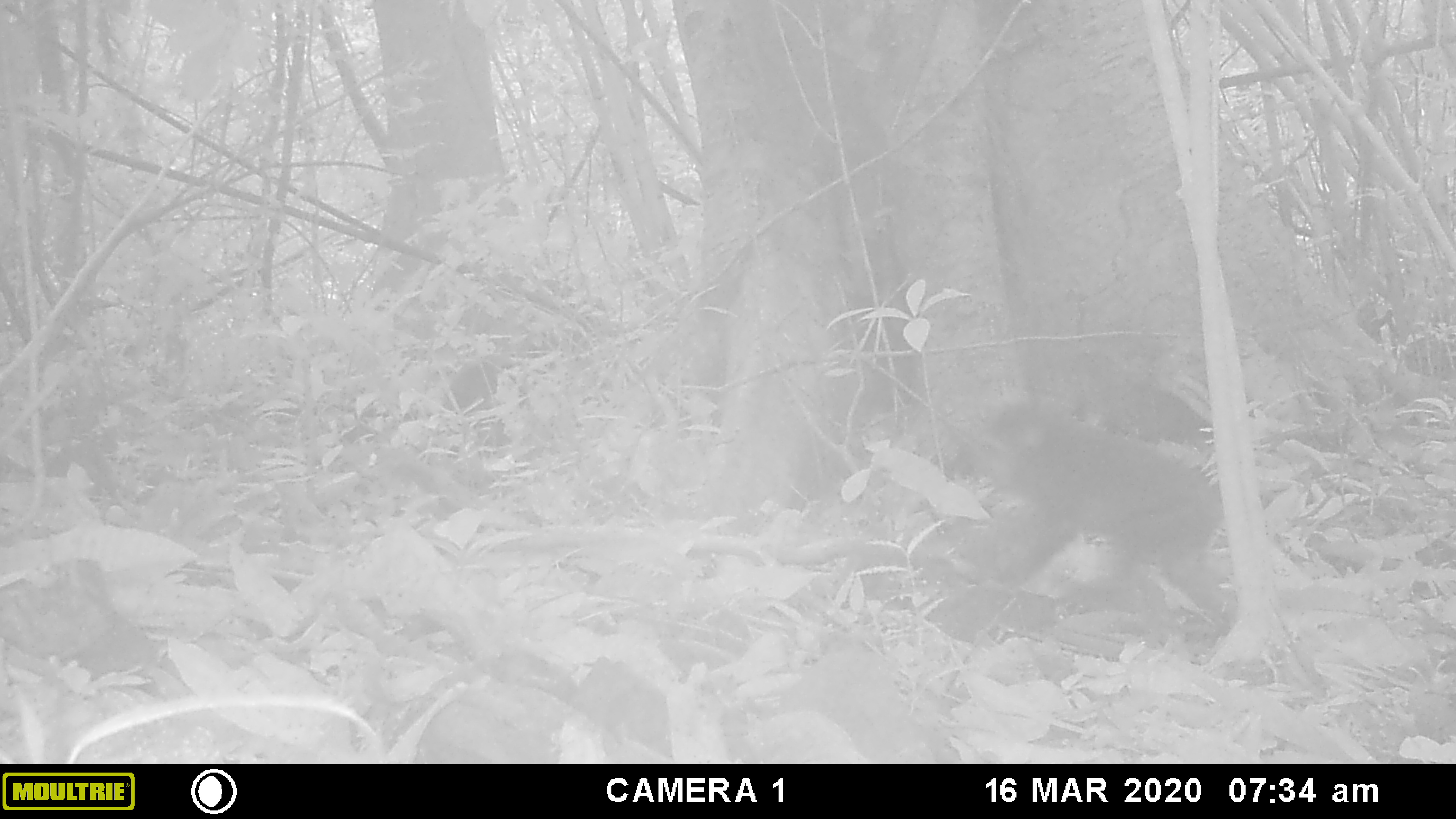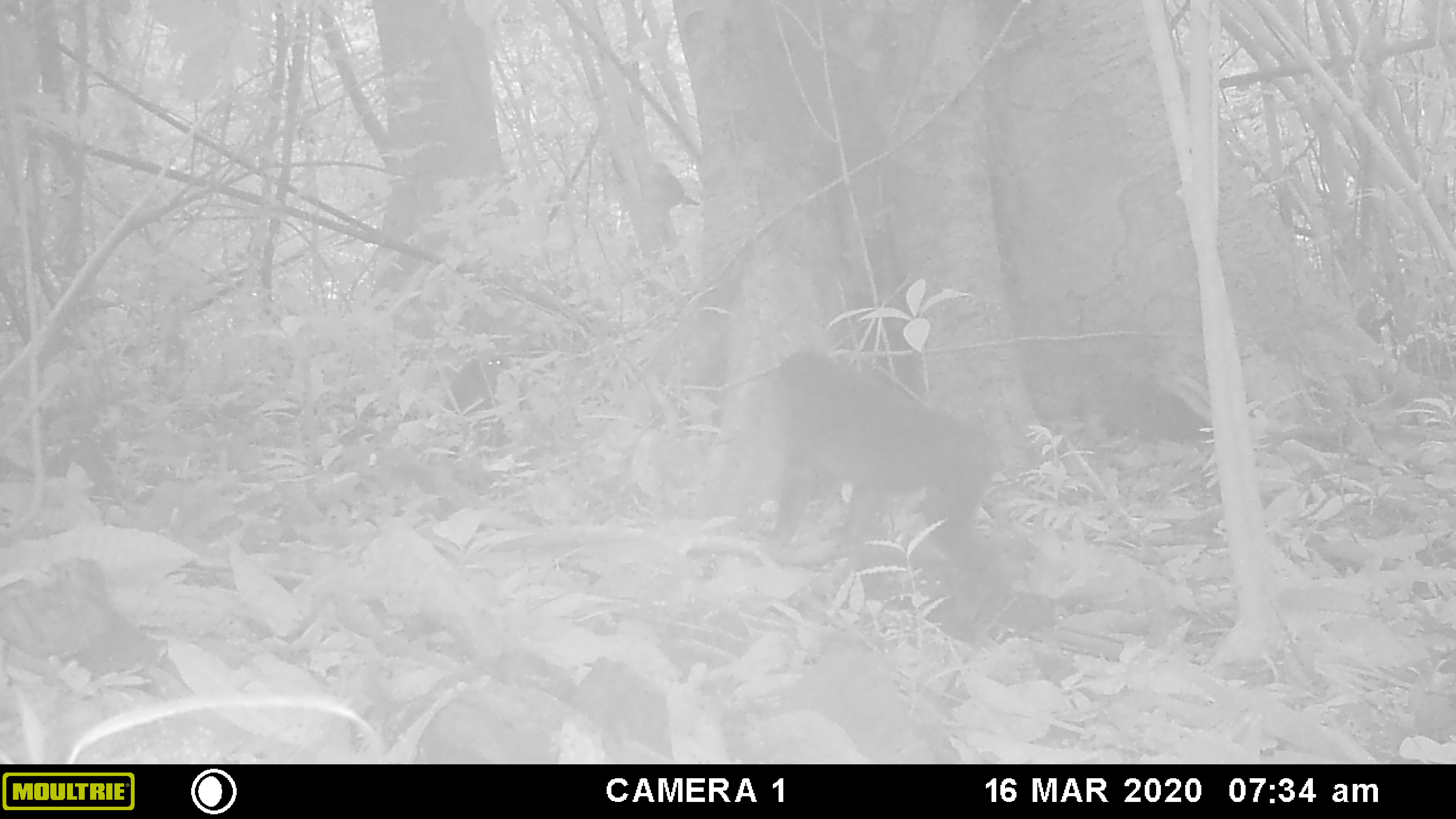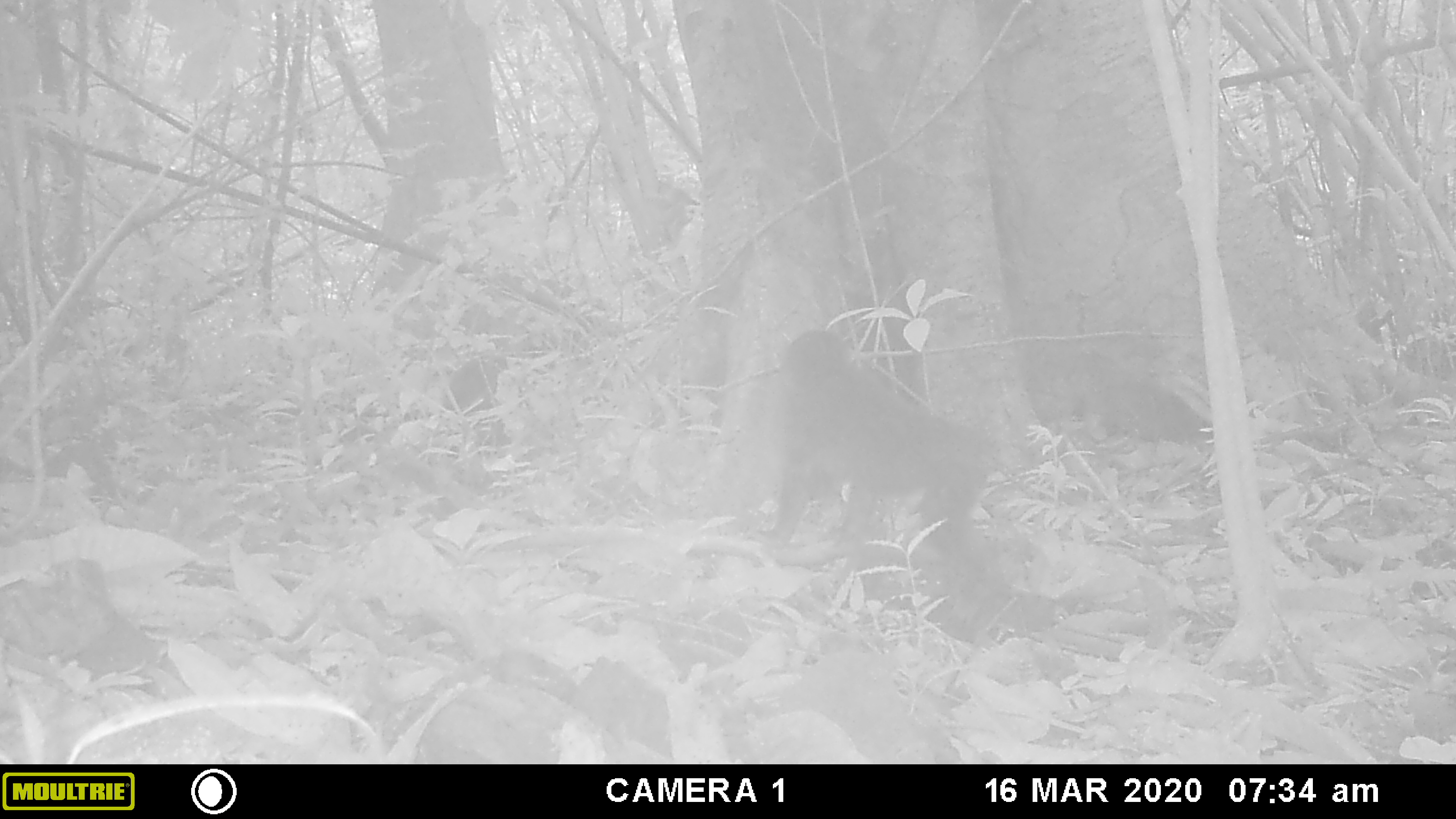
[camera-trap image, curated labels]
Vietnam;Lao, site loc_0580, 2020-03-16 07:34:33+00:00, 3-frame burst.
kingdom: Animalia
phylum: Chordata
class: Mammalia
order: Primates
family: Cercopithecidae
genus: Macaca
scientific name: Macaca arctoides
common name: stump-tailed macaque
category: stump tailed macaque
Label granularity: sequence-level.